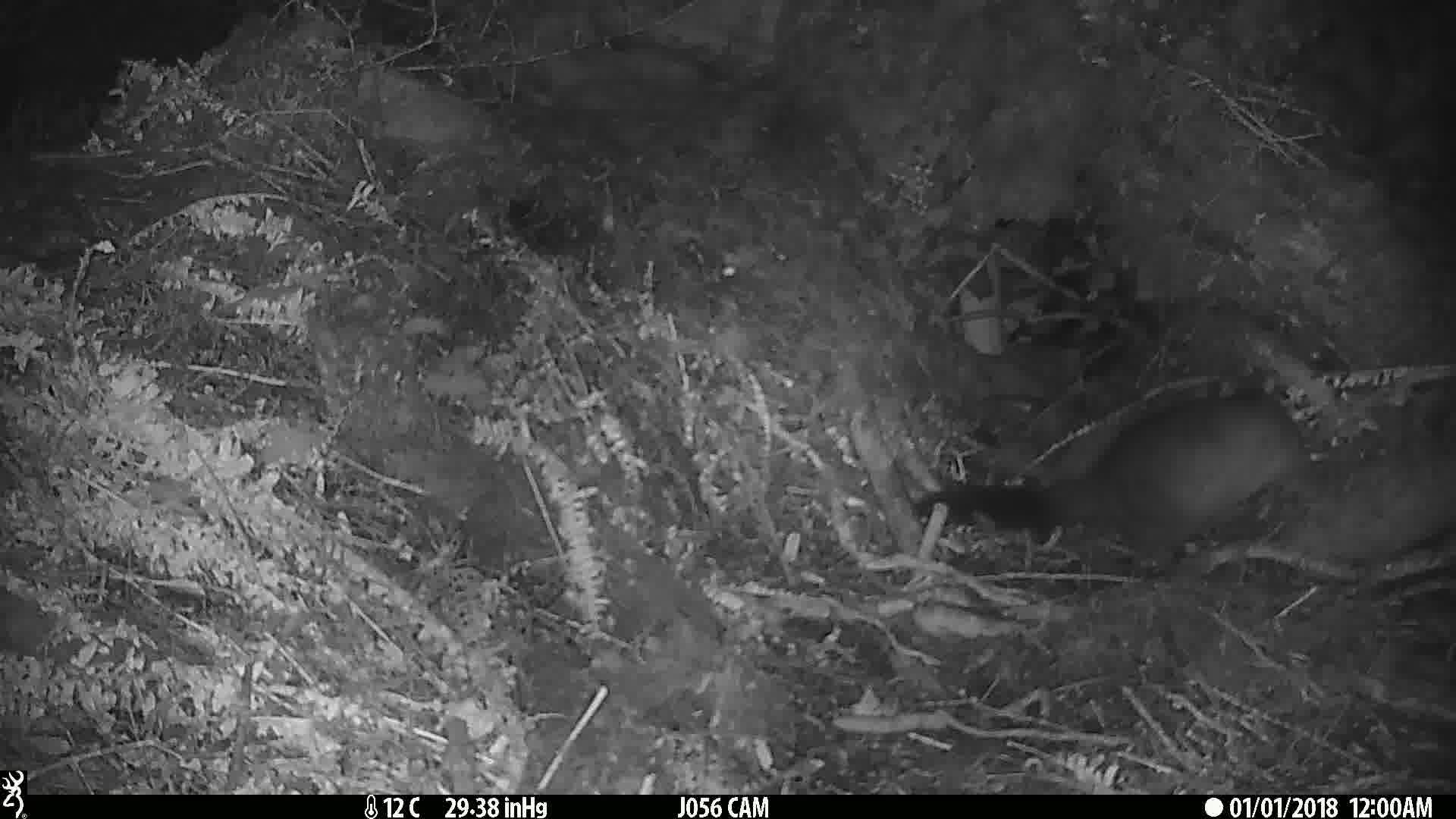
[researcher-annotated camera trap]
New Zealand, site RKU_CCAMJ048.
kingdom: Animalia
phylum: Chordata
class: Mammalia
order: Diprotodontia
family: Phalangeridae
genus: Trichosurus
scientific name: Trichosurus vulpecula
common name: common brushtail possum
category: possum